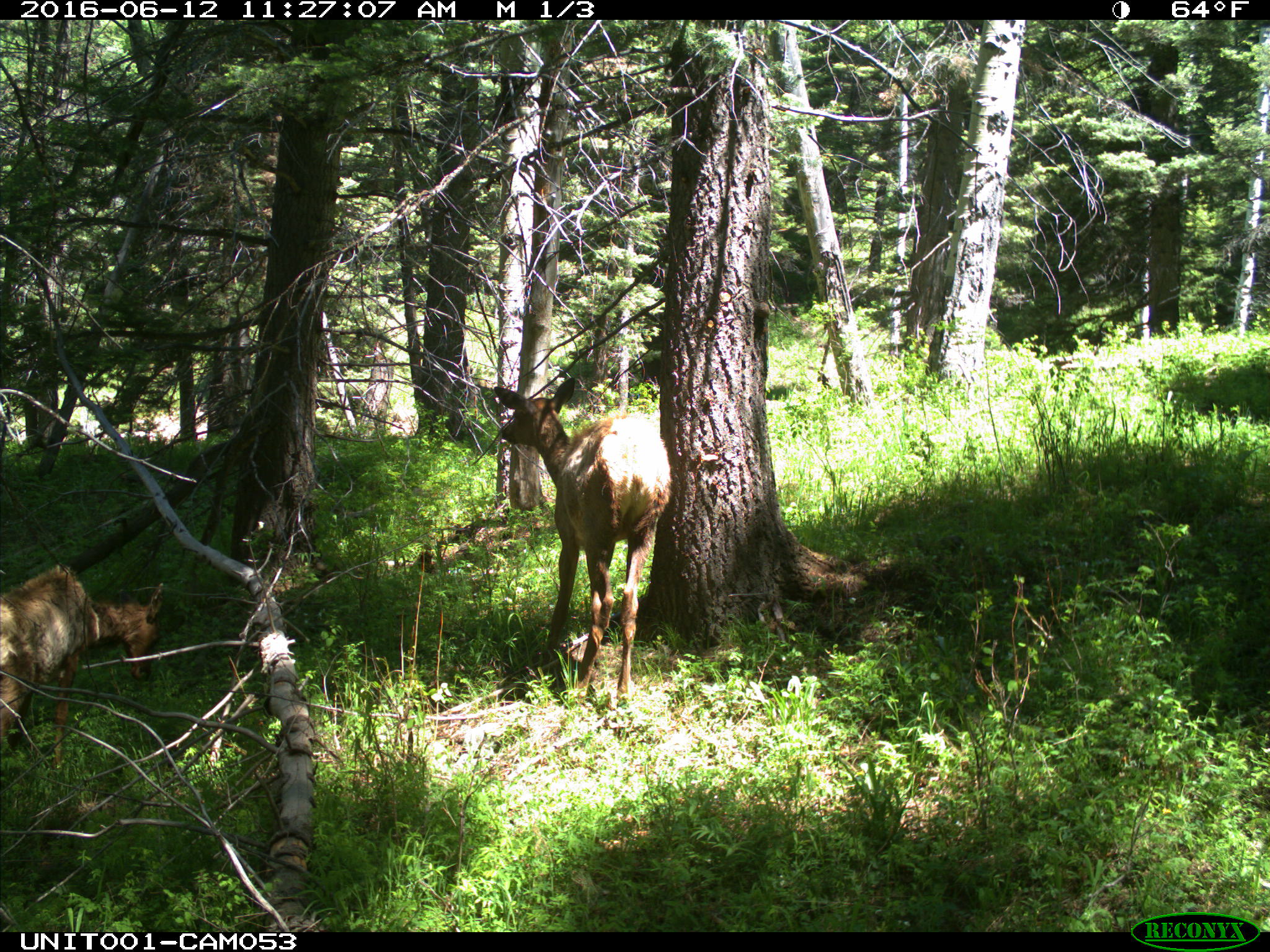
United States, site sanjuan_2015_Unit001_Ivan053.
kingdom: Animalia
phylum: Chordata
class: Mammalia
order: Artiodactyla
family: Cervidae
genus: Cervus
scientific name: Cervus elaphus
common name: red deer